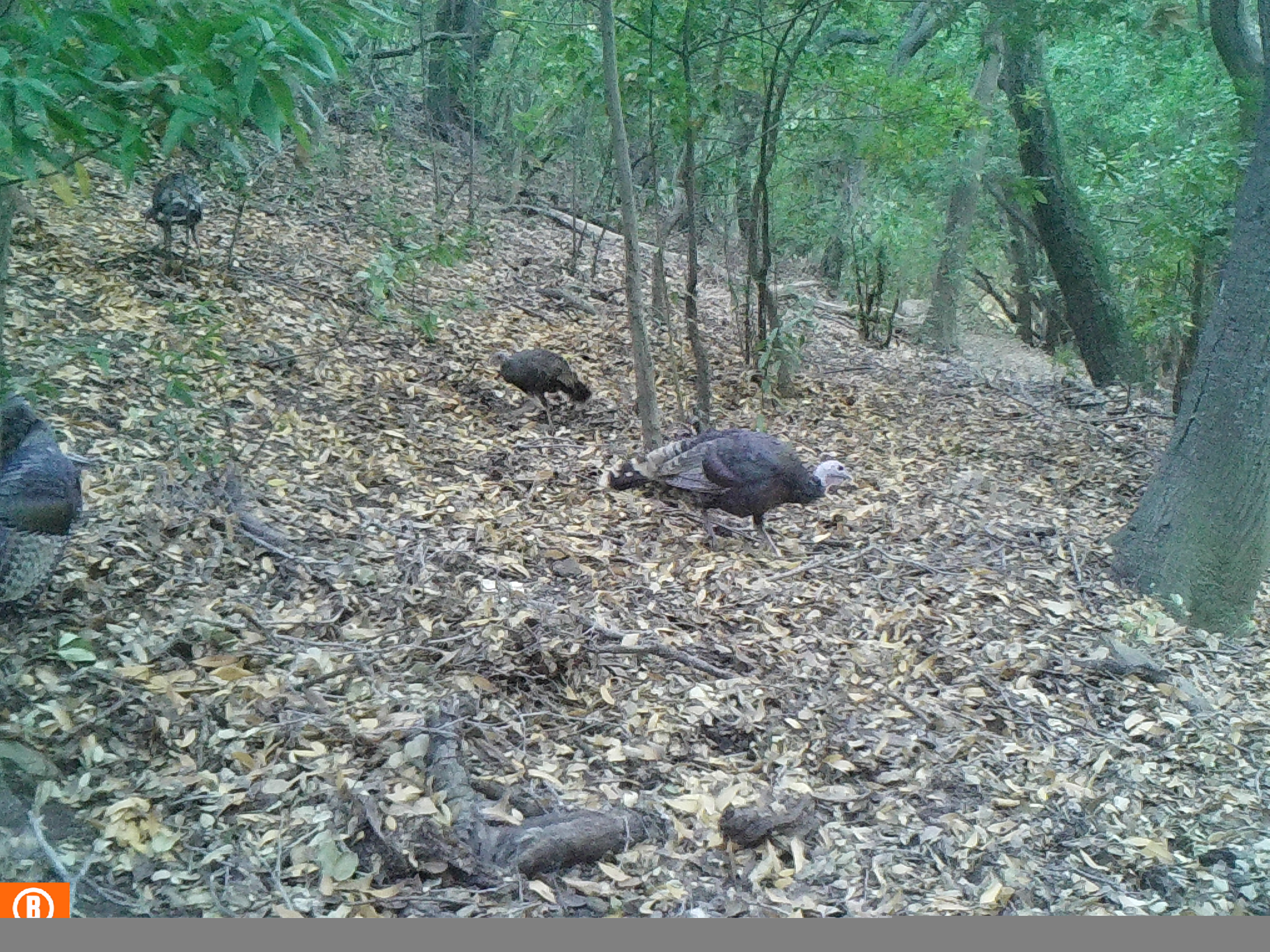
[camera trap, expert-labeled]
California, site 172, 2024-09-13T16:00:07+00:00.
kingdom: Animalia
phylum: Chordata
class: Aves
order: Galliformes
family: Phasianidae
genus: Meleagris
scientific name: Meleagris gallopavo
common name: turkey